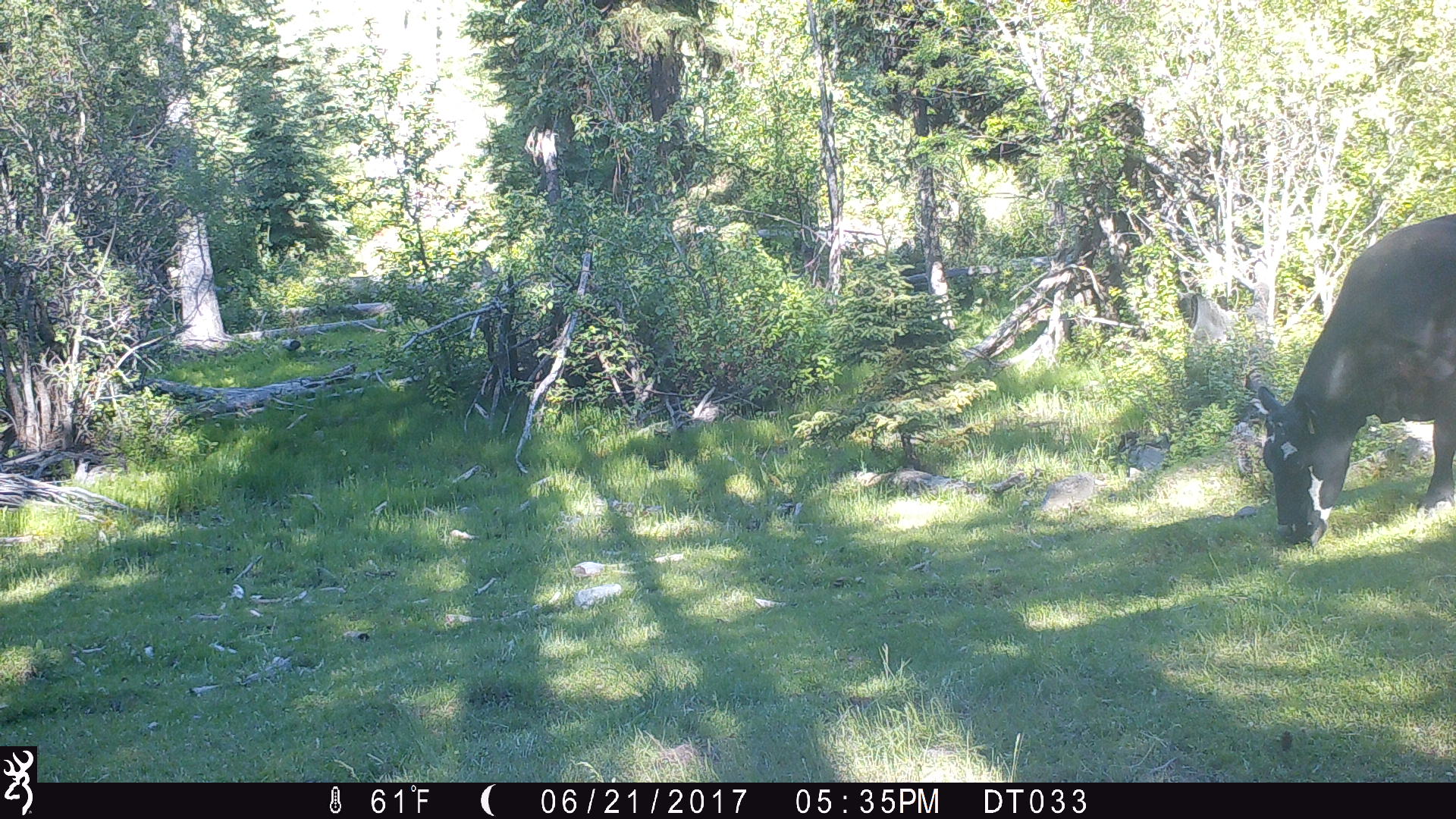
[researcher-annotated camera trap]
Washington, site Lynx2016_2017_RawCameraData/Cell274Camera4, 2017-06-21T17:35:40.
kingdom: Animalia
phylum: Chordata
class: Mammalia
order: Artiodactyla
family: Bovidae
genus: Bos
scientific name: Bos taurus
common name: domestic cattle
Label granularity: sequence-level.